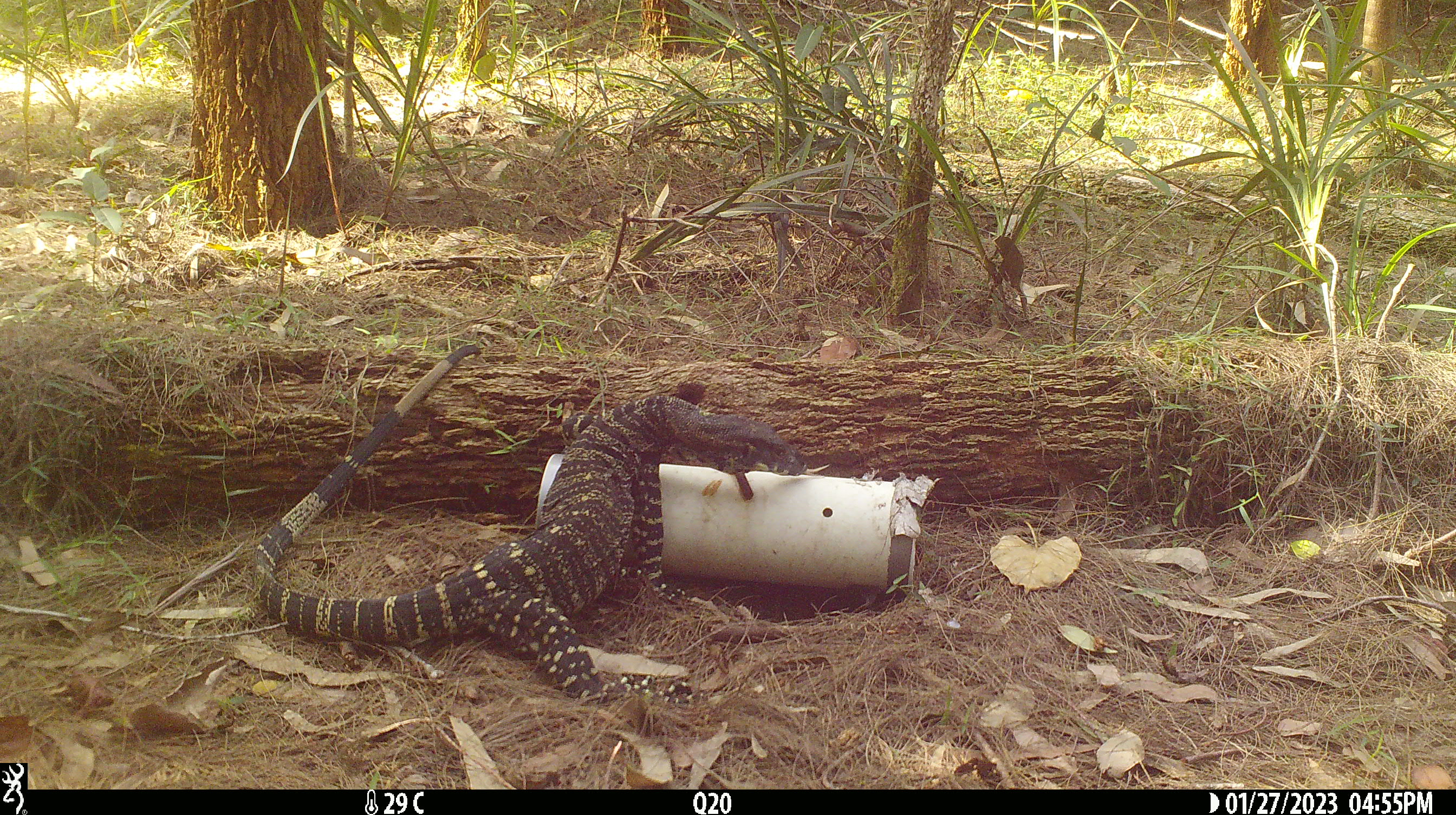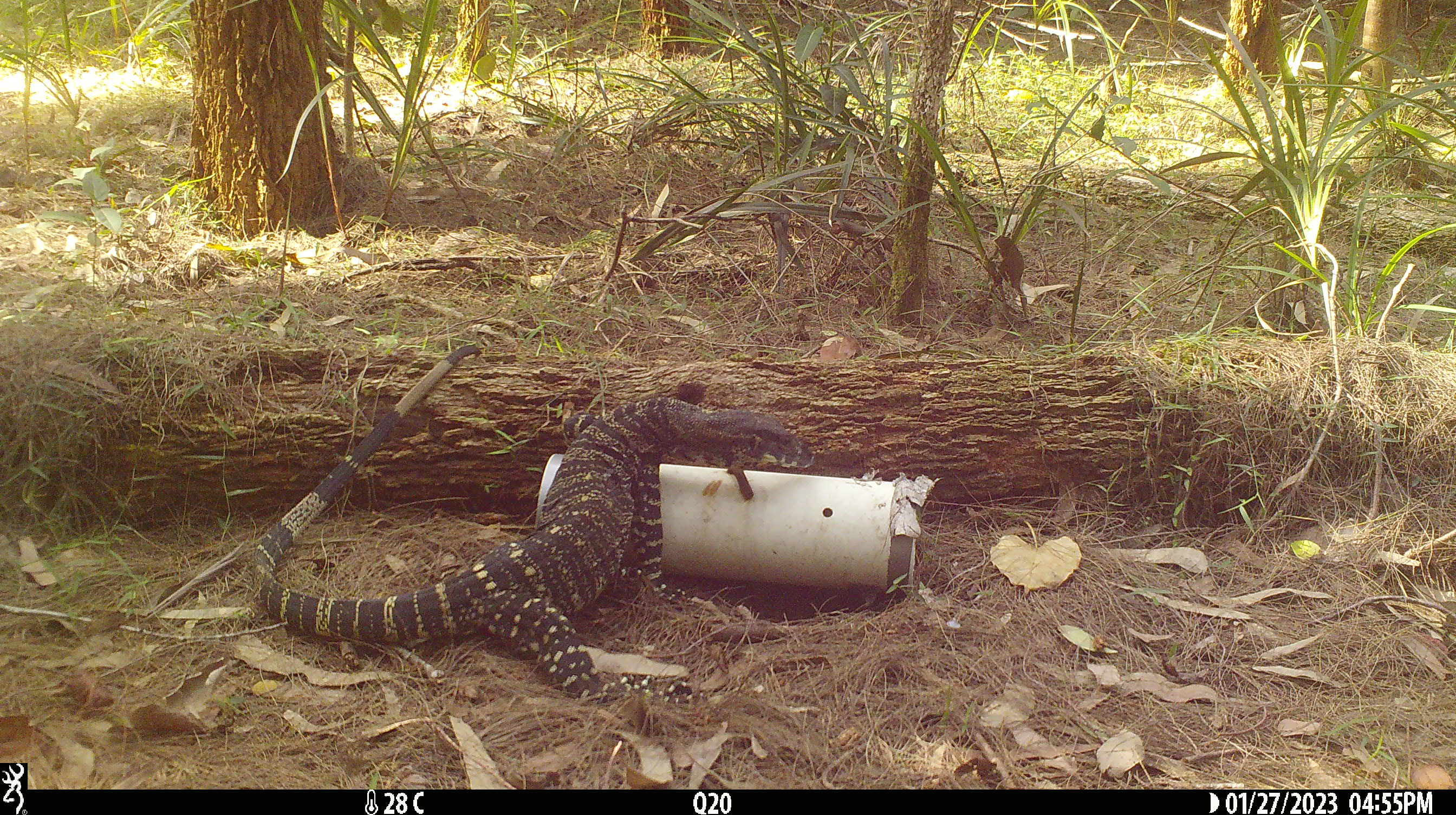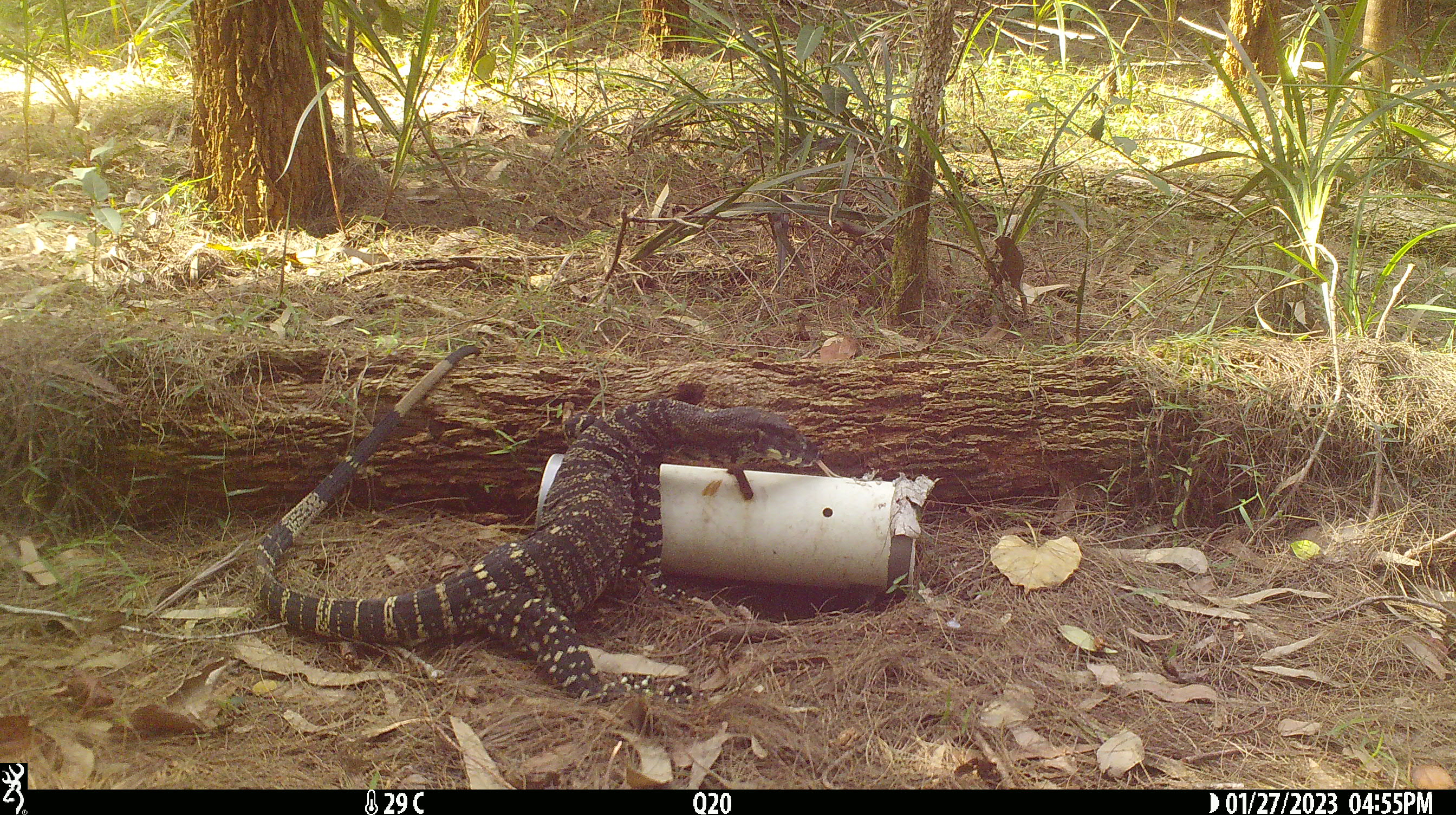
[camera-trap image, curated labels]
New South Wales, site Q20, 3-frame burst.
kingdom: Animalia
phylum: Chordata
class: Reptilia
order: Squamata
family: Varanidae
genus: Varanus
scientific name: Varanus varius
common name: lace monitor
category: goanna